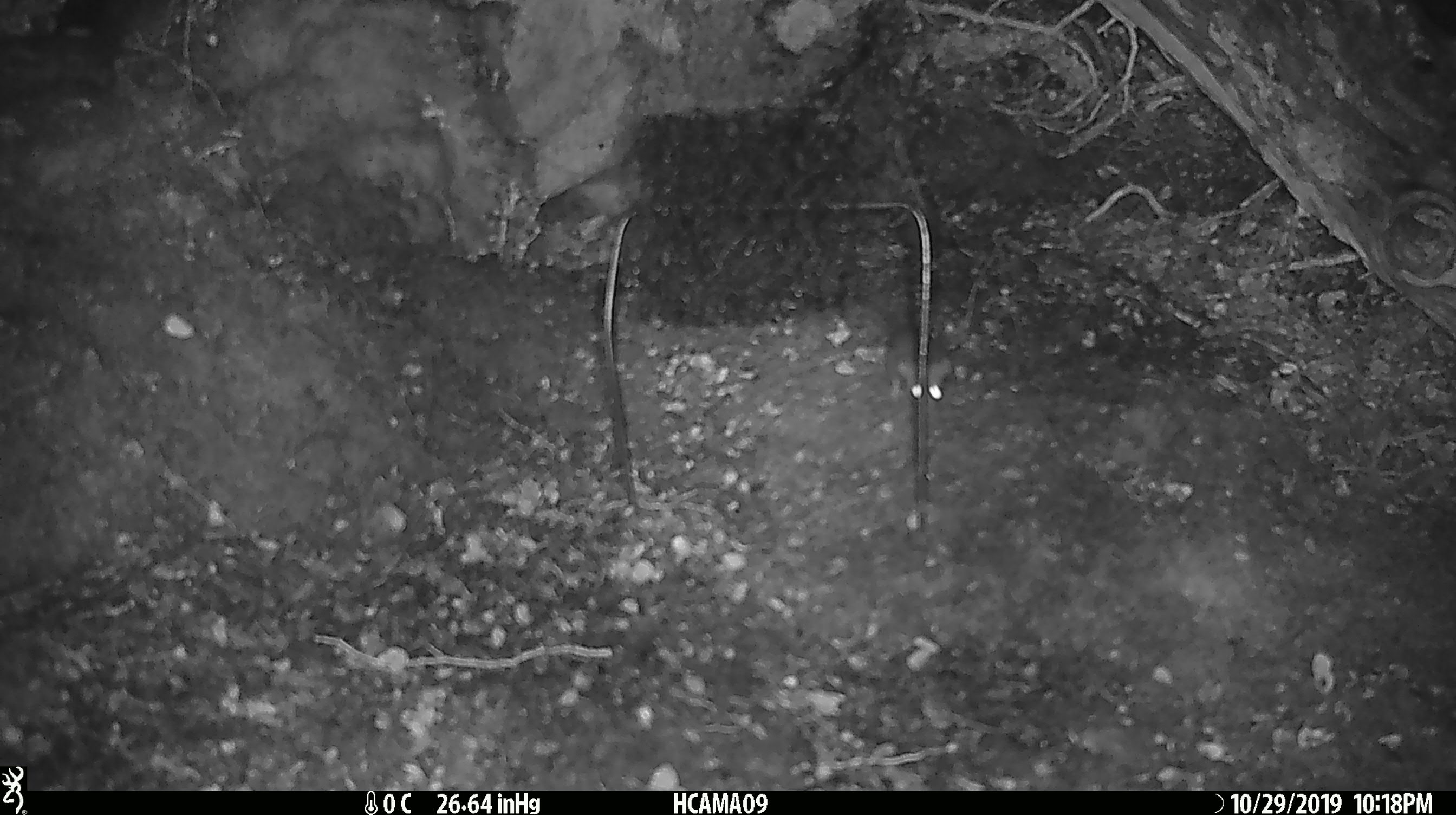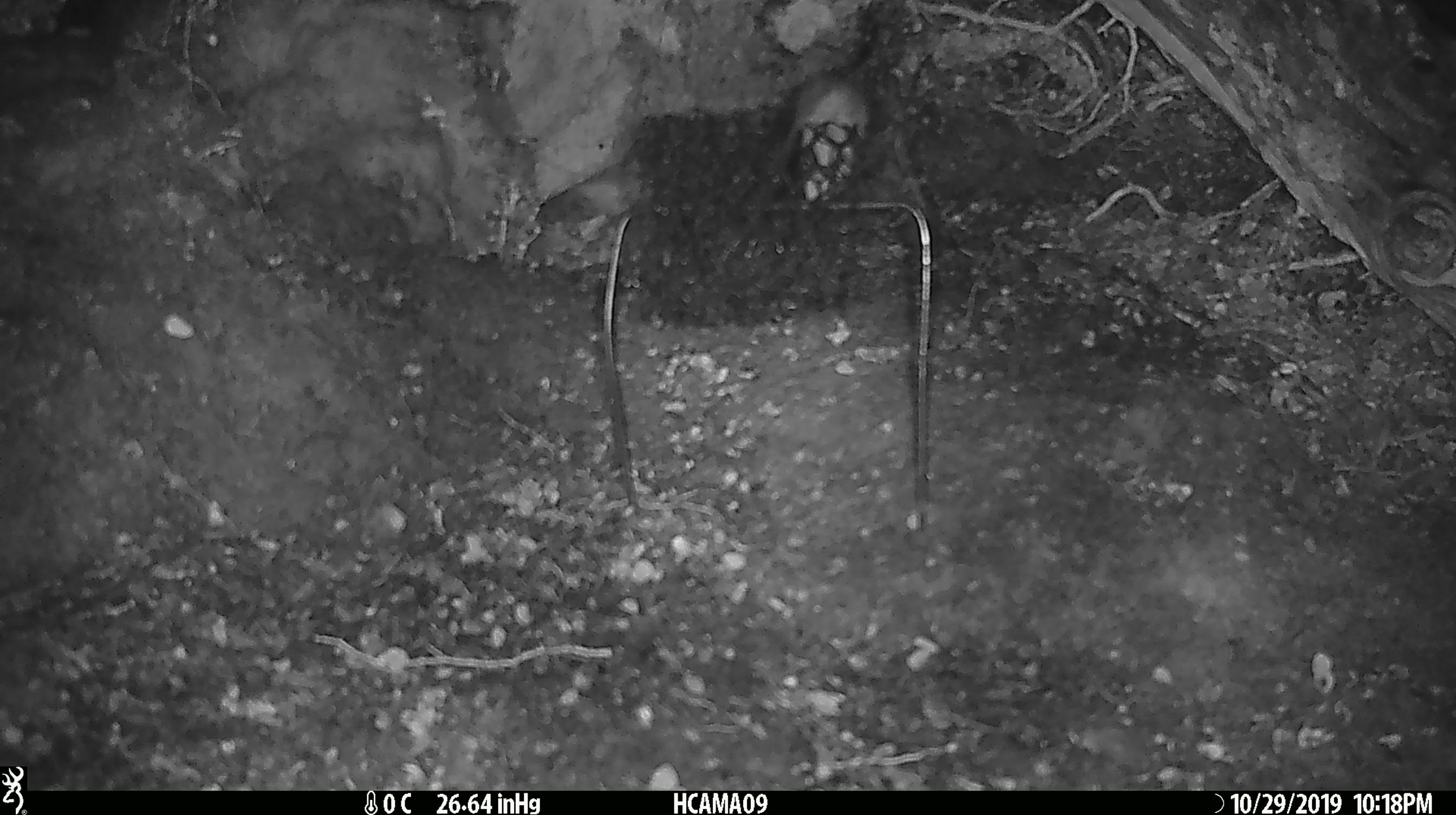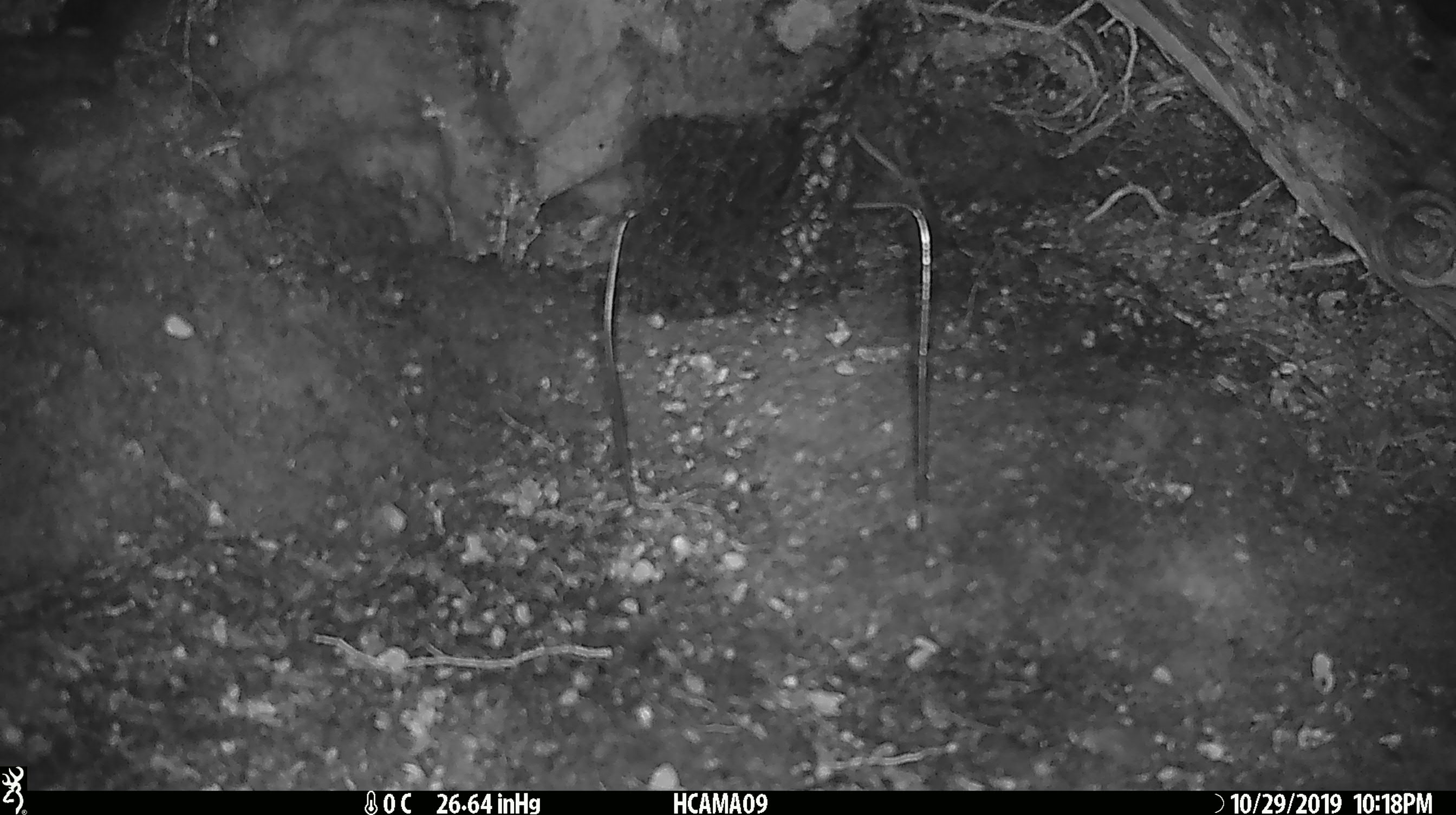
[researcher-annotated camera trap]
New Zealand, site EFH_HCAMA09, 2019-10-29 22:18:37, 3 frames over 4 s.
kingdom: Animalia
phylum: Chordata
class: Mammalia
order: Rodentia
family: Muridae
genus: Mus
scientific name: Mus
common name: mouse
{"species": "mouse (Mus)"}